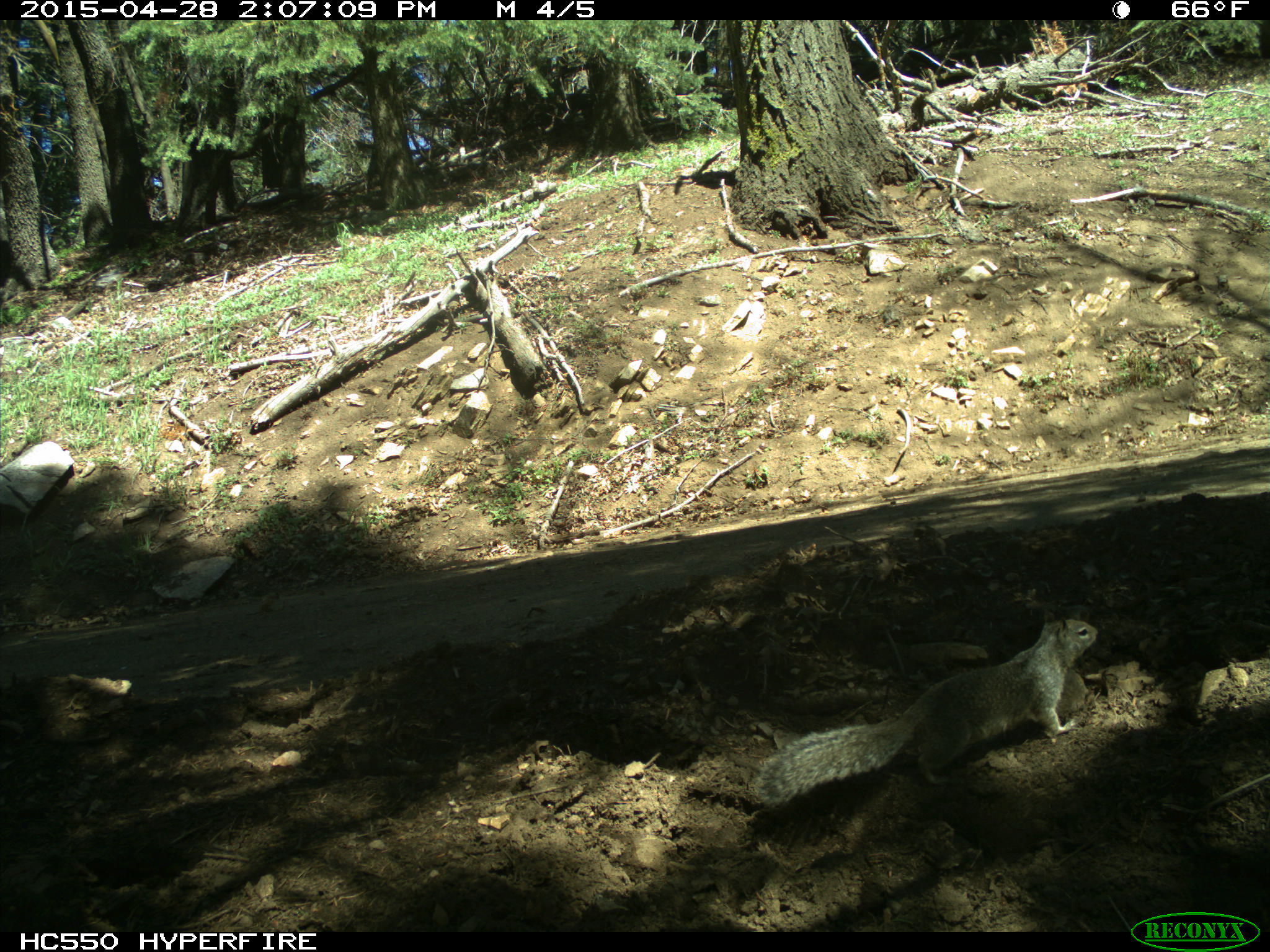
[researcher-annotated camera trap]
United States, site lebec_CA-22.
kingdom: Animalia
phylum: Chordata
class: Mammalia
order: Rodentia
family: Sciuridae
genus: Otospermophilus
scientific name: Otospermophilus beecheyi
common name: california ground squirrel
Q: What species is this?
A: Otospermophilus beecheyi (california ground squirrel).